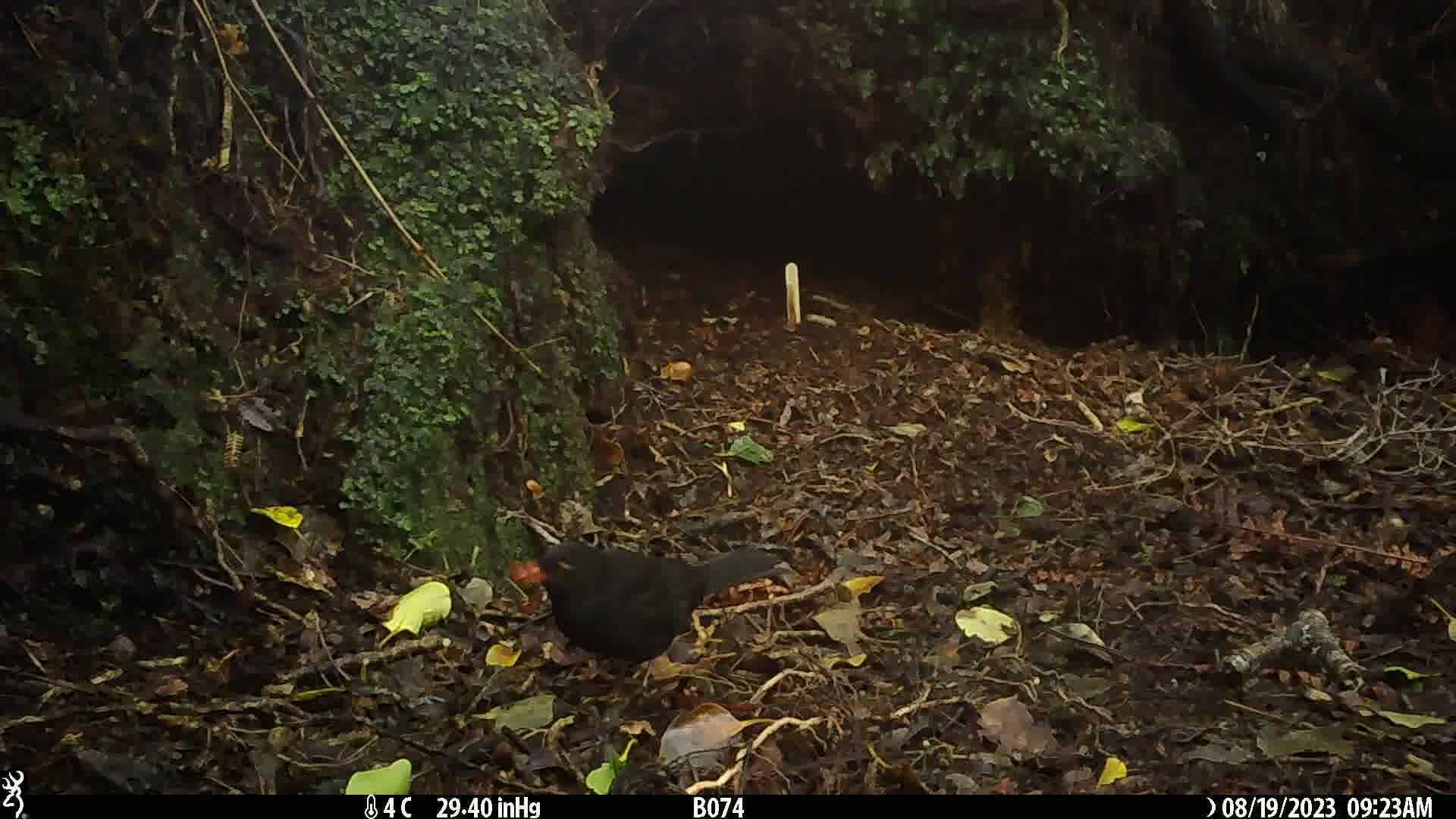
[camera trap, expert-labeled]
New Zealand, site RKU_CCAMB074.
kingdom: Animalia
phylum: Chordata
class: Aves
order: Passeriformes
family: Turdidae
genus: Turdus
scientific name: Turdus merula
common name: eurasian blackbird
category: blackbird